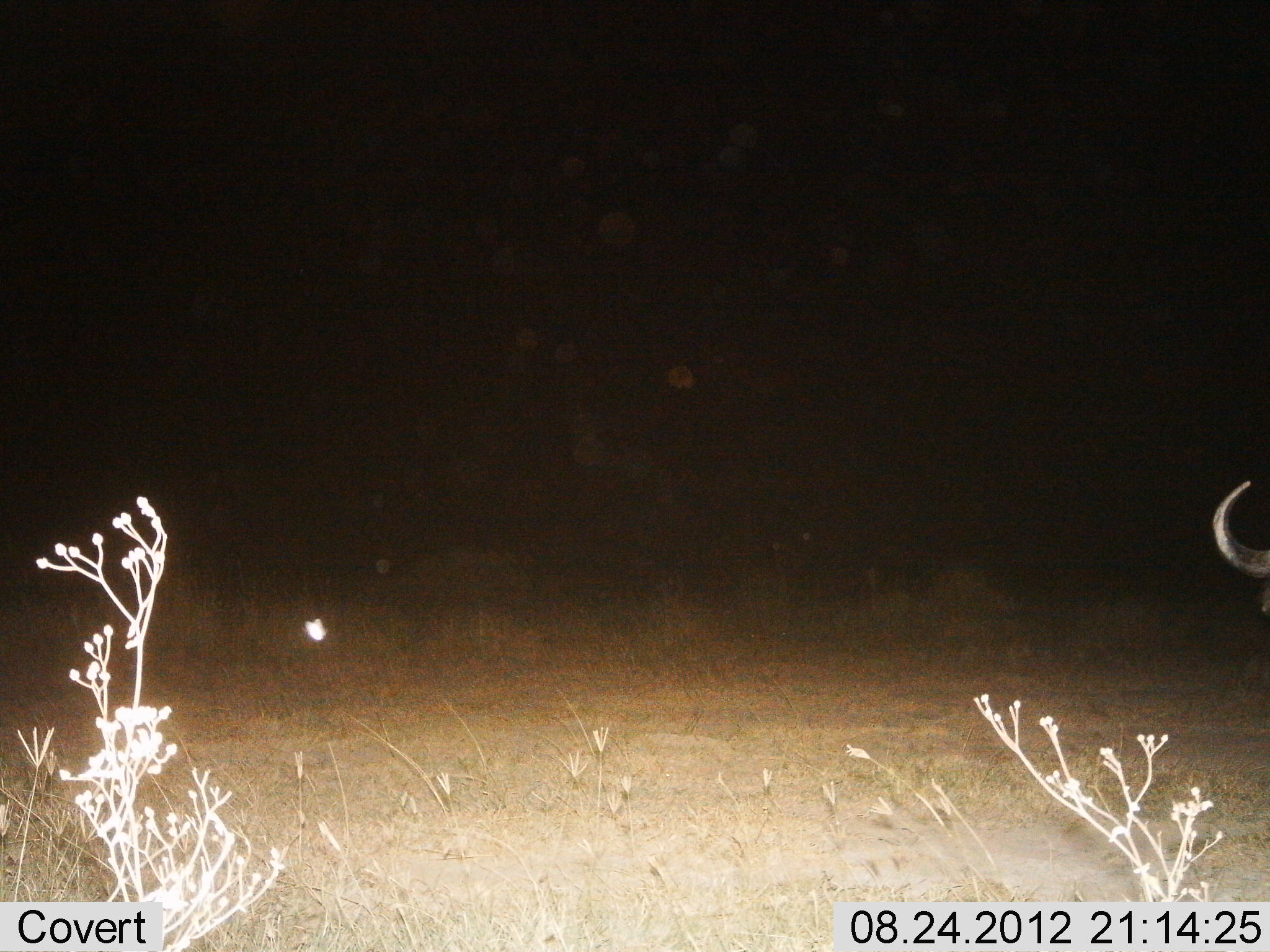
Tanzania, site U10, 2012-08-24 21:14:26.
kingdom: Animalia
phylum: Chordata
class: Mammalia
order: Artiodactyla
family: Bovidae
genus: Connochaetes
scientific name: Connochaetes taurinus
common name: blue wildebeest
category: wildebeest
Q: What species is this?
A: Wildebeest (blue wildebeest) (Connochaetes taurinus).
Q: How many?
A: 1.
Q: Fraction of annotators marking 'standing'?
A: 100%.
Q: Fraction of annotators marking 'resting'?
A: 0%.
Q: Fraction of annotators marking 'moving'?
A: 0%.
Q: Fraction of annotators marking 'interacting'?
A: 0%.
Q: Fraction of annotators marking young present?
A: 0%.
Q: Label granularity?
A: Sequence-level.